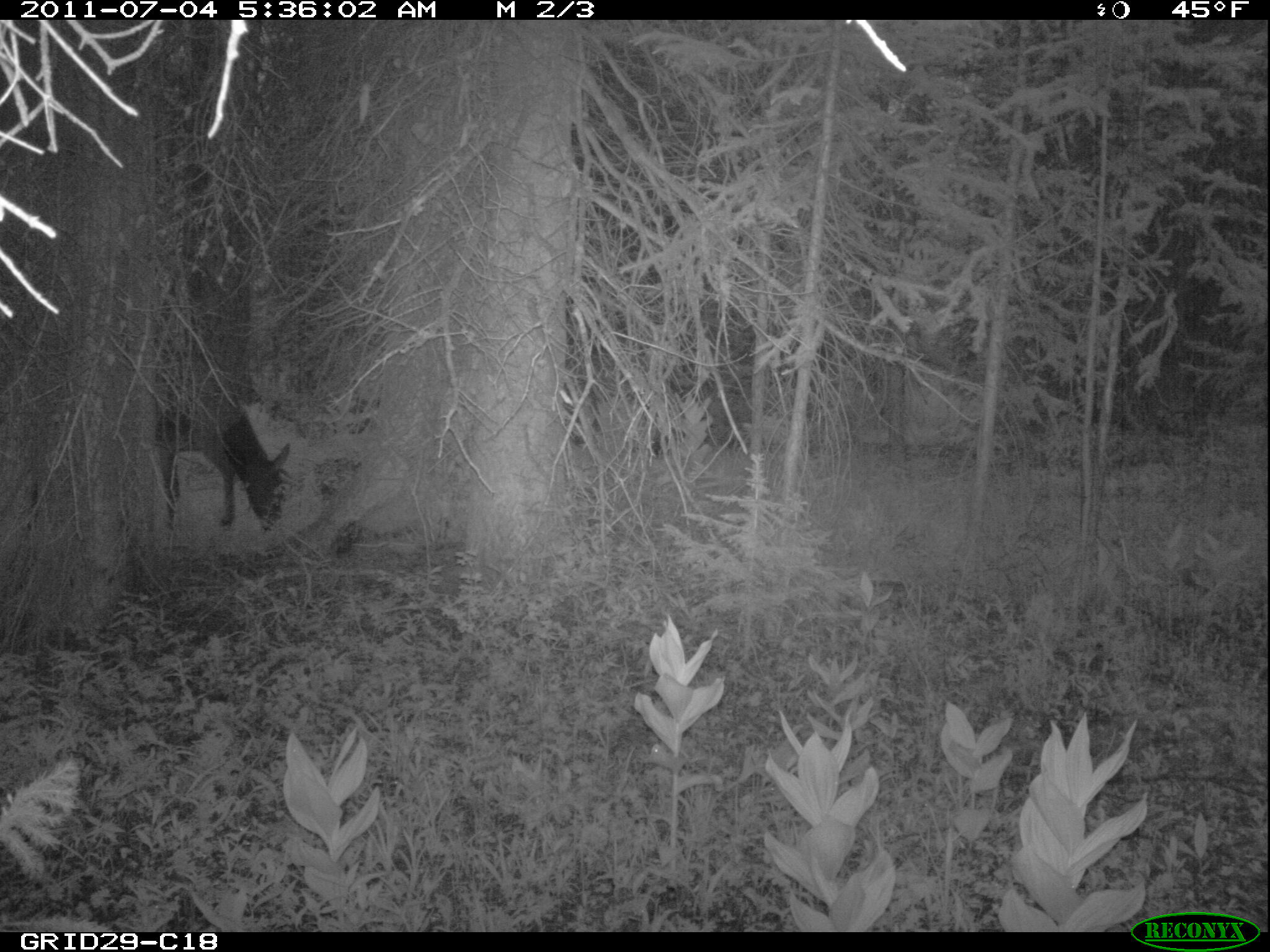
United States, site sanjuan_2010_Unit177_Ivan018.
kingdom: Animalia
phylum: Chordata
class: Mammalia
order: Artiodactyla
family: Cervidae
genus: Cervus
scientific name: Cervus elaphus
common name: red deer